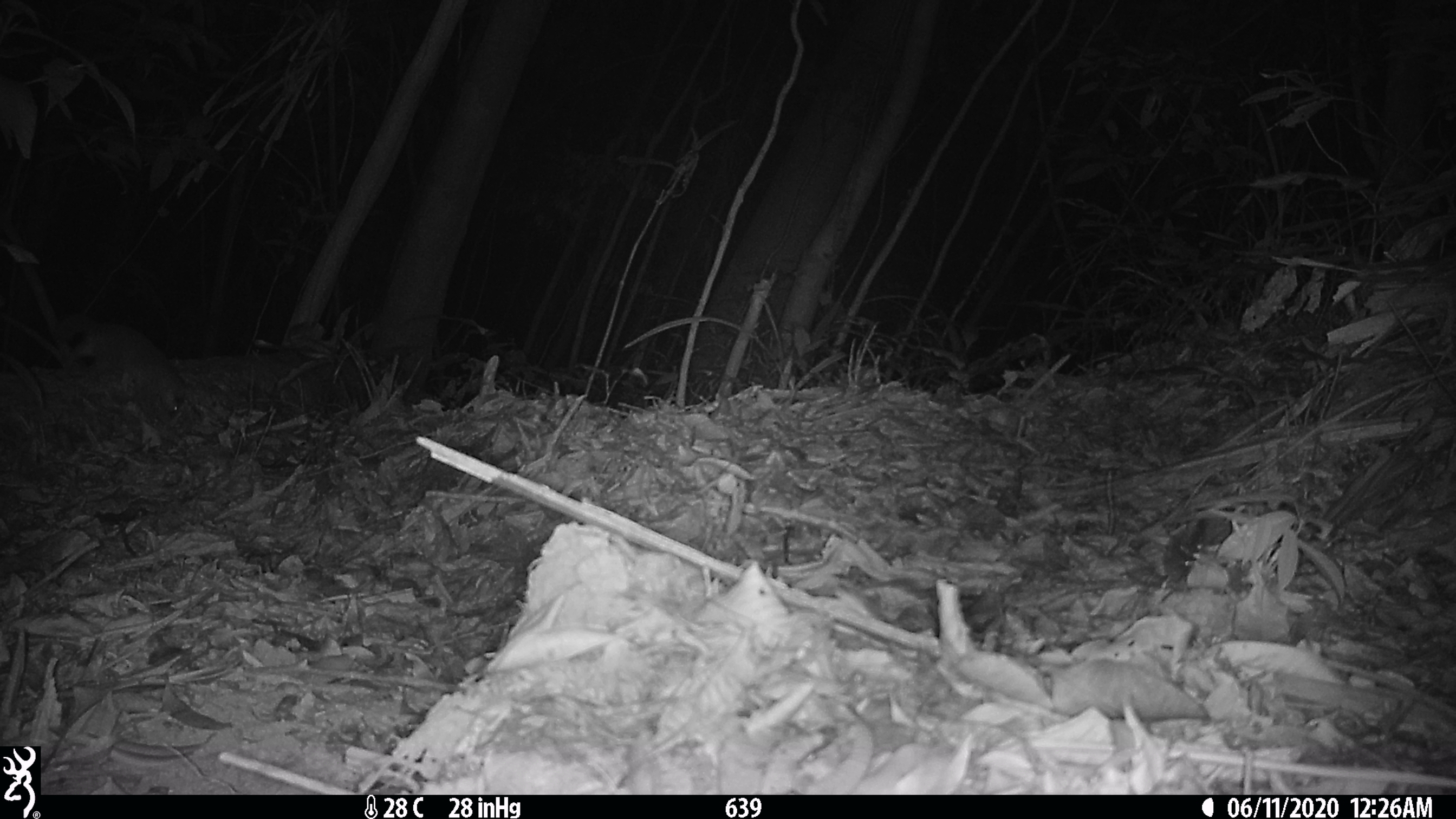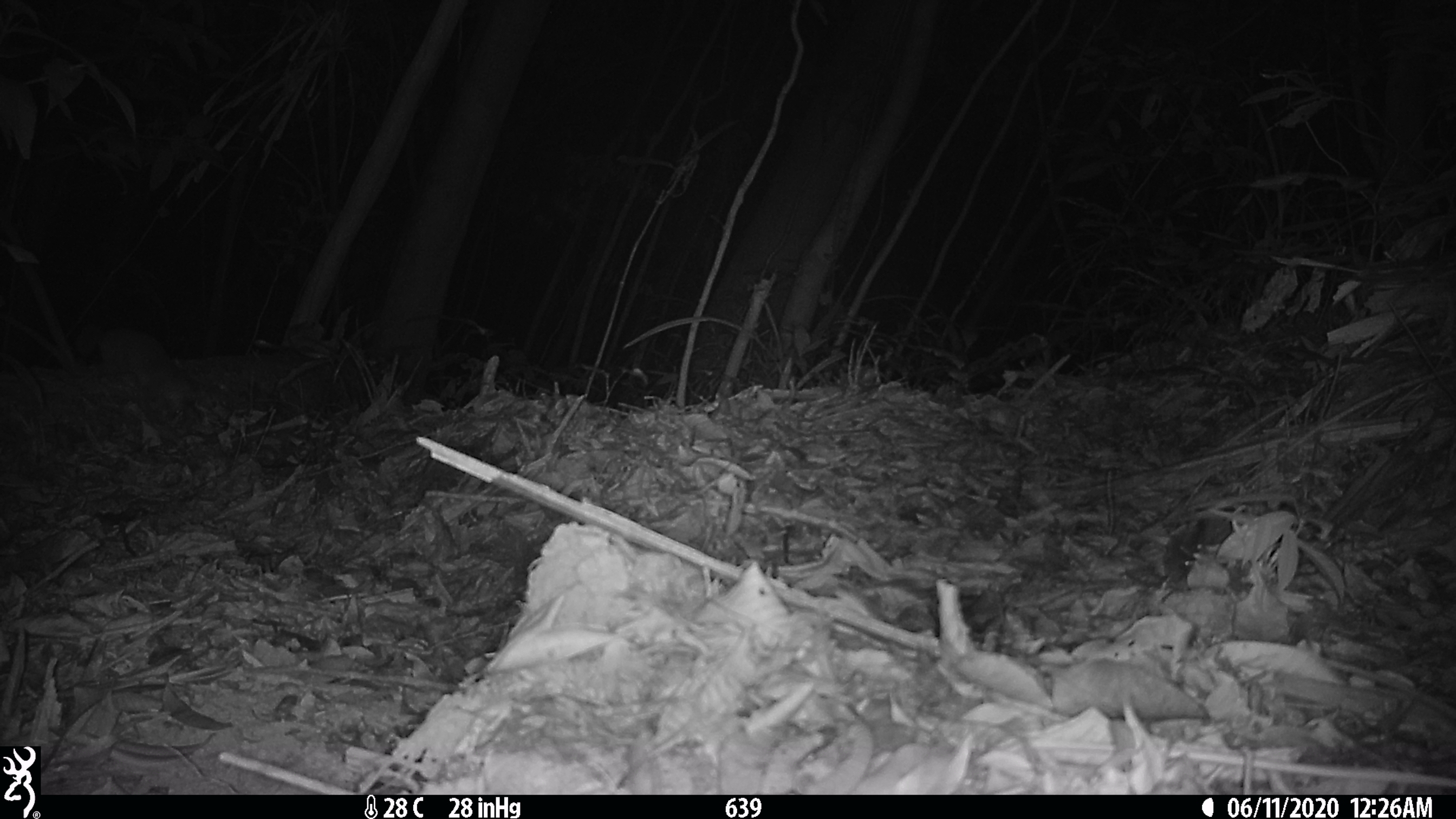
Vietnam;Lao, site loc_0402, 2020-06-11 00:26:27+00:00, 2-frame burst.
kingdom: Animalia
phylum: Chordata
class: Mammalia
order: Carnivora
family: Mustelidae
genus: Melogale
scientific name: Melogale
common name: ferret badger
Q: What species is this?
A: Ferret badger (Melogale).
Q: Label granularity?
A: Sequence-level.